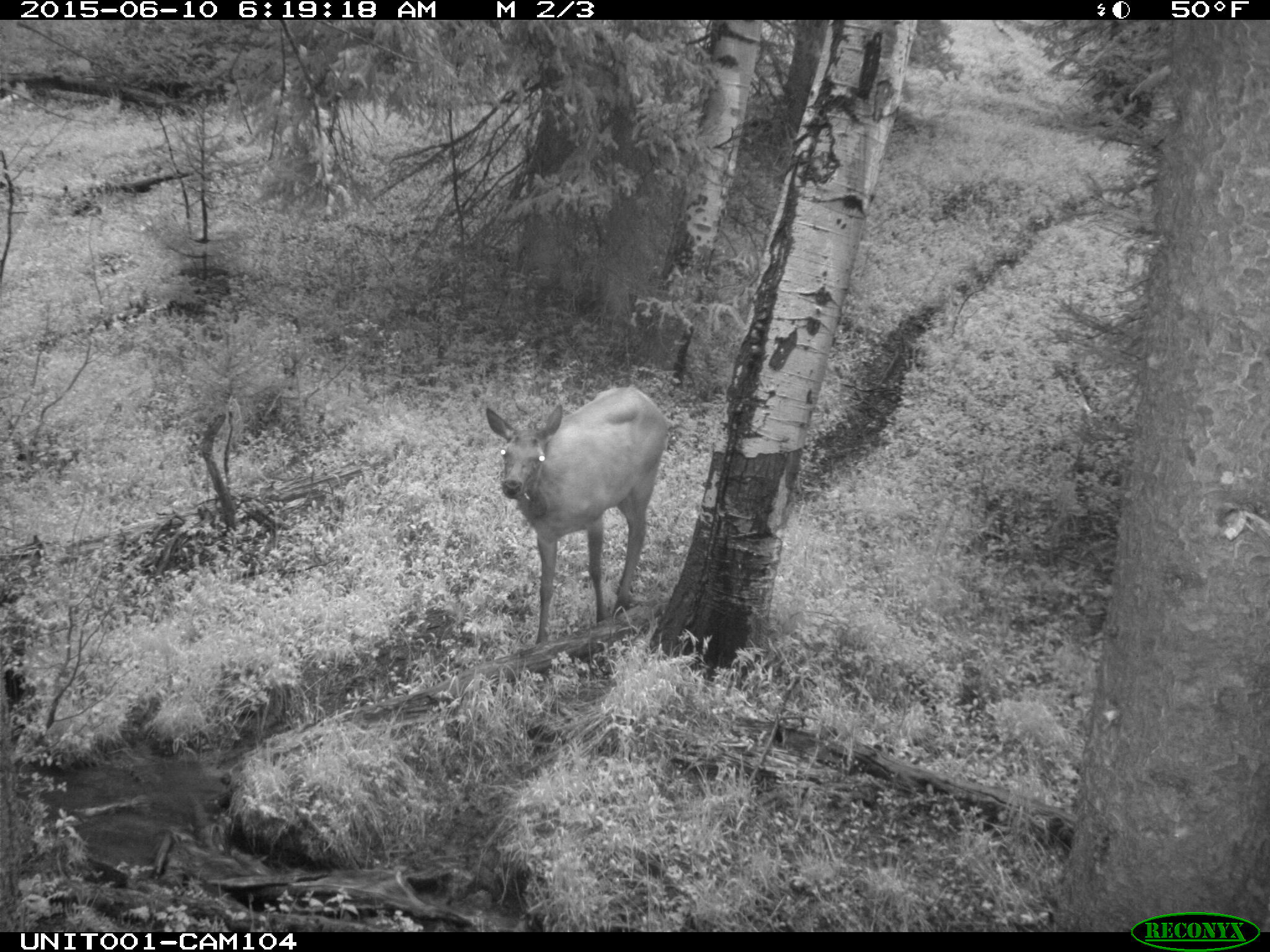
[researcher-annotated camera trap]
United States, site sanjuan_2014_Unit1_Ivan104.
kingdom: Animalia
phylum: Chordata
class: Mammalia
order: Artiodactyla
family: Cervidae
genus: Cervus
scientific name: Cervus elaphus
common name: red deer